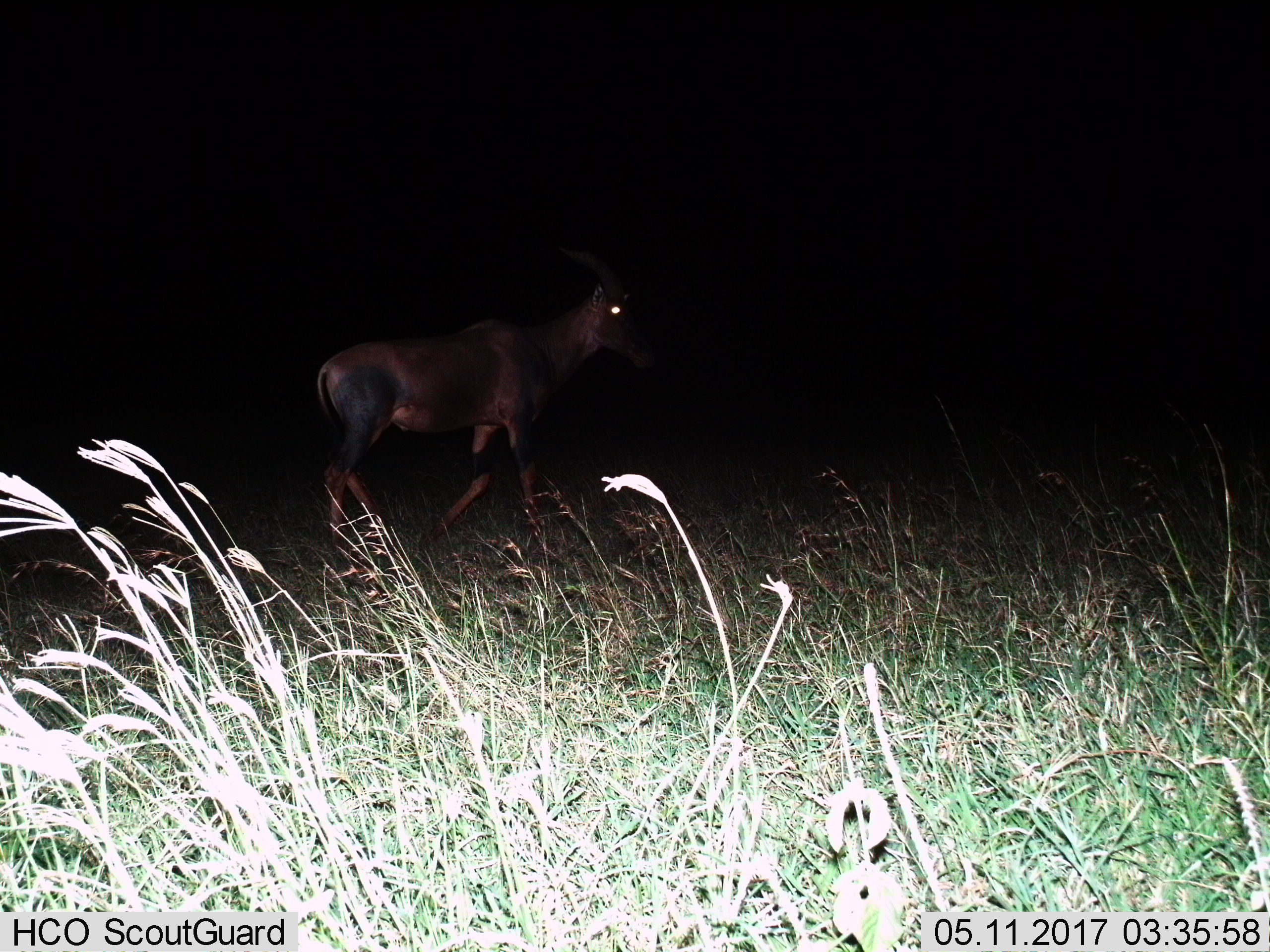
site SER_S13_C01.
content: unidentified animal